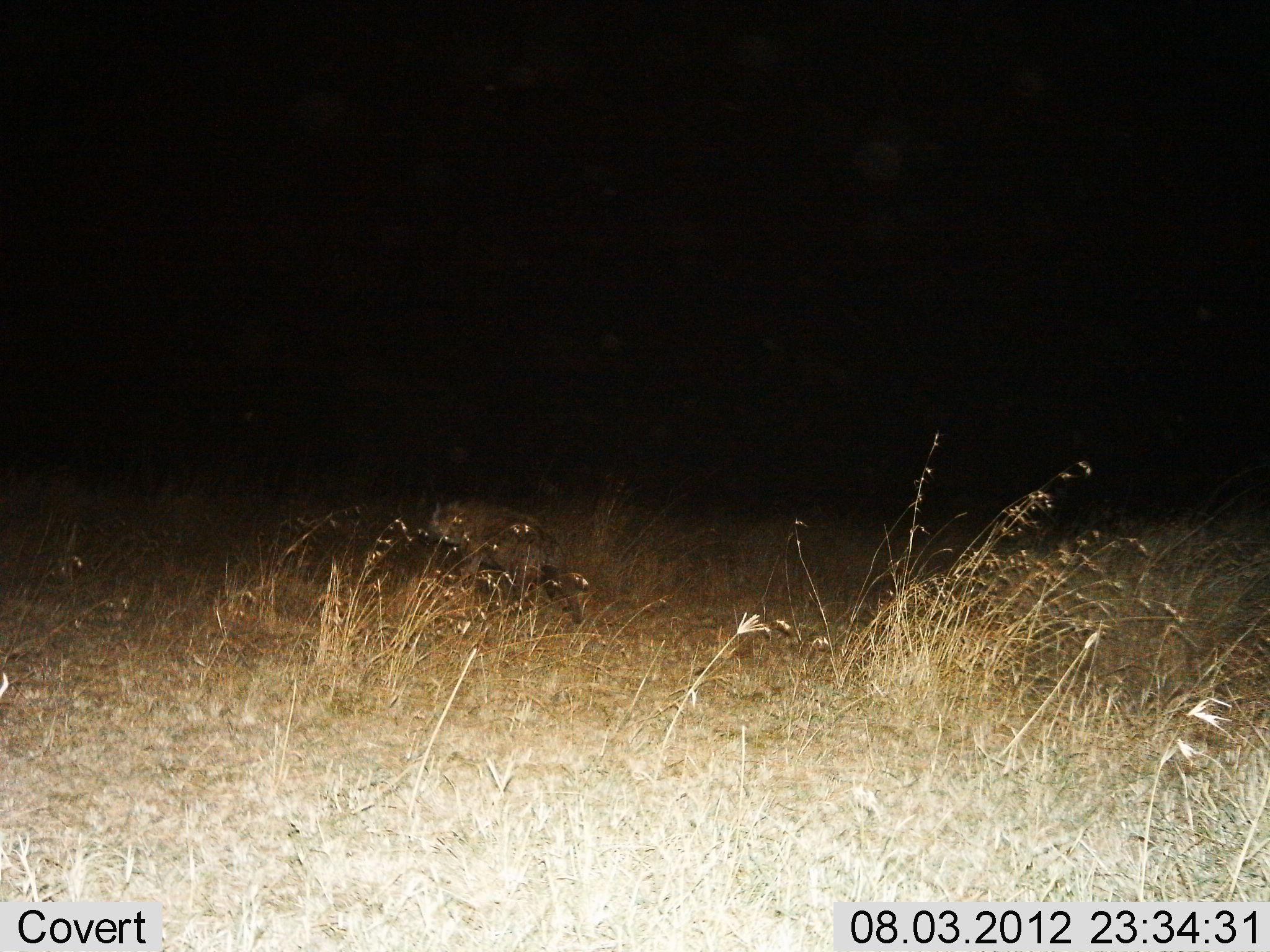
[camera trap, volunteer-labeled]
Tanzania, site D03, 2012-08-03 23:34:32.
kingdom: Animalia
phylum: Chordata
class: Mammalia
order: Carnivora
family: Hyaenidae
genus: Crocuta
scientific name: Crocuta crocuta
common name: spotted hyena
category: hyenaspotted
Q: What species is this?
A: Hyenaspotted (spotted hyena) (Crocuta crocuta).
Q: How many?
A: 1.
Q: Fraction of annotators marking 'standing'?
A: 30%.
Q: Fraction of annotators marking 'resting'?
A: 0%.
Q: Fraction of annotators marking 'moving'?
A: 70%.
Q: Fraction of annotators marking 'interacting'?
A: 0%.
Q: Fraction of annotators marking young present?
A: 0%.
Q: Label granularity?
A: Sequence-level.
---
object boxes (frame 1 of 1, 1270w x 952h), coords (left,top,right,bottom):
animal: (416,496,561,630)